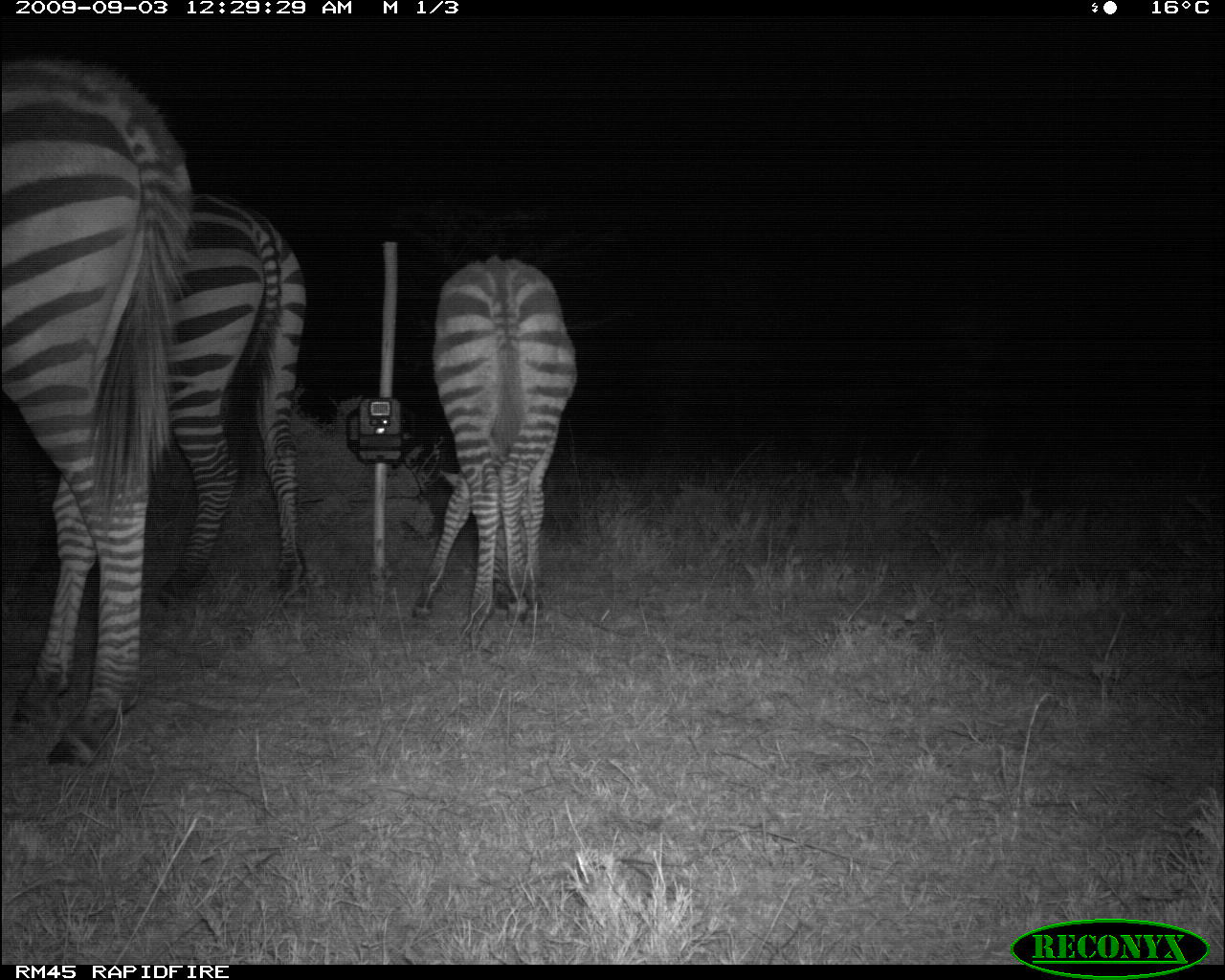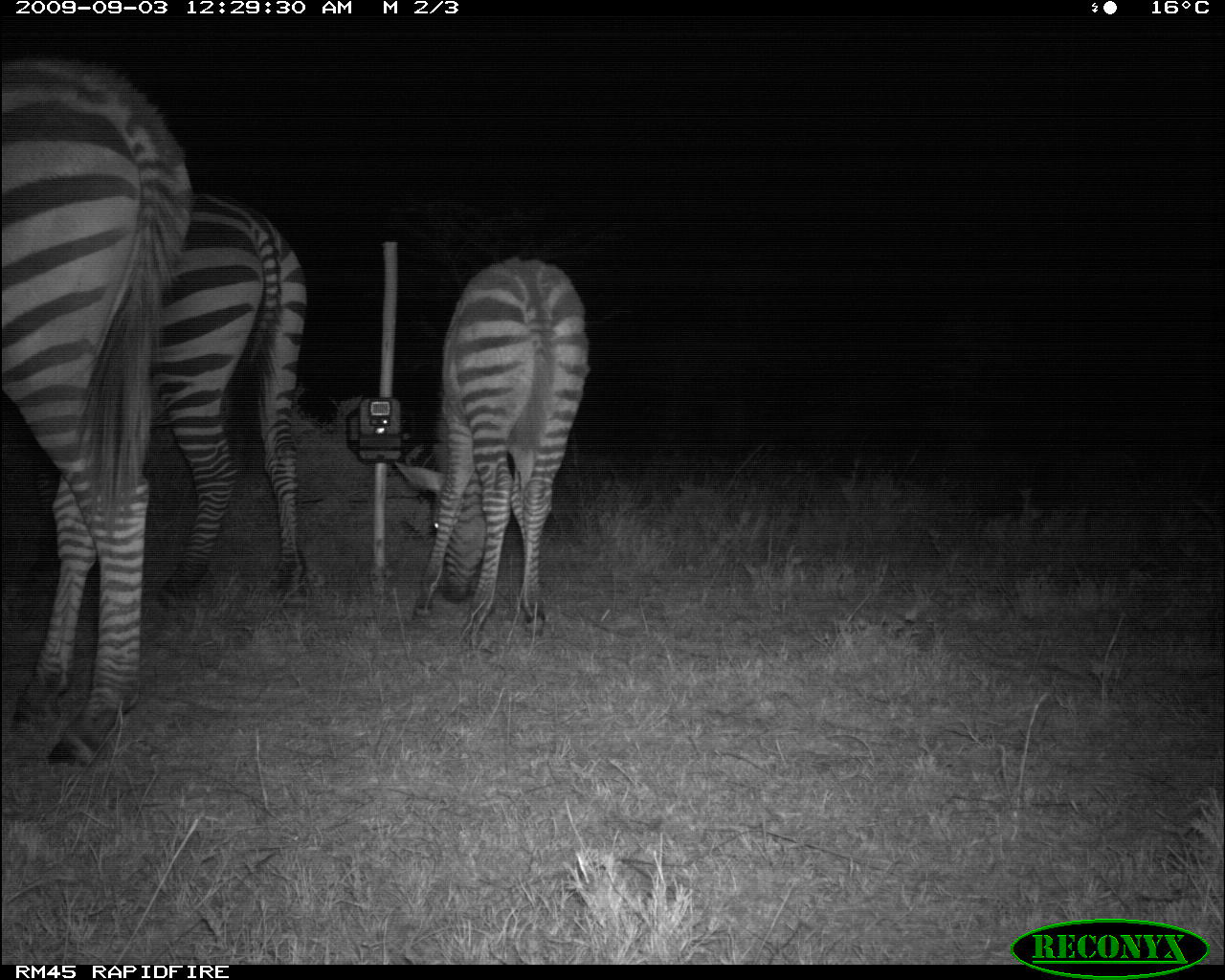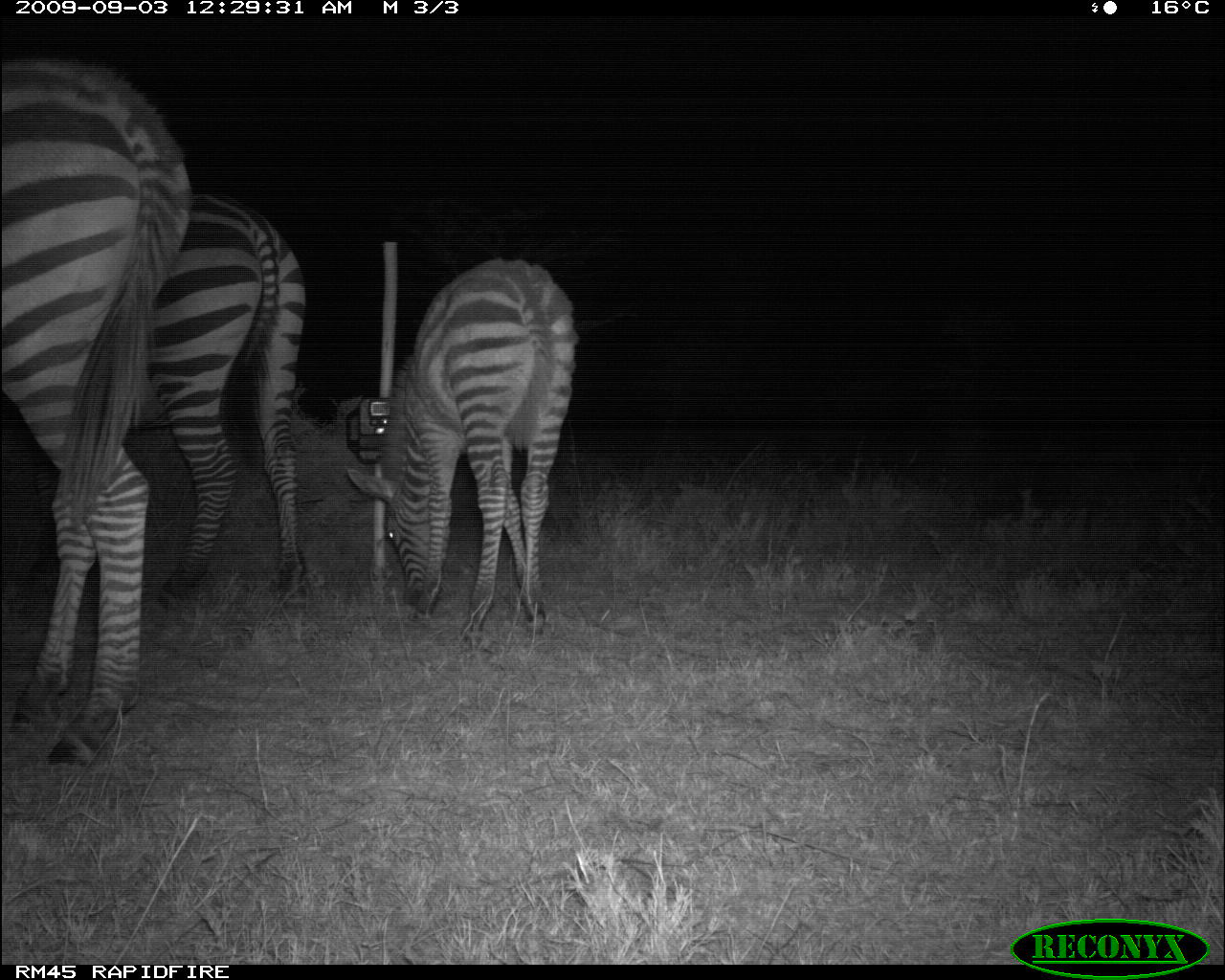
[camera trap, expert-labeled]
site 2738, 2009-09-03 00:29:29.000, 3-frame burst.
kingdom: Animalia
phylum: Chordata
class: Mammalia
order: Perissodactyla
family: Equidae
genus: Equus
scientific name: Equus quagga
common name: plains zebra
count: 3